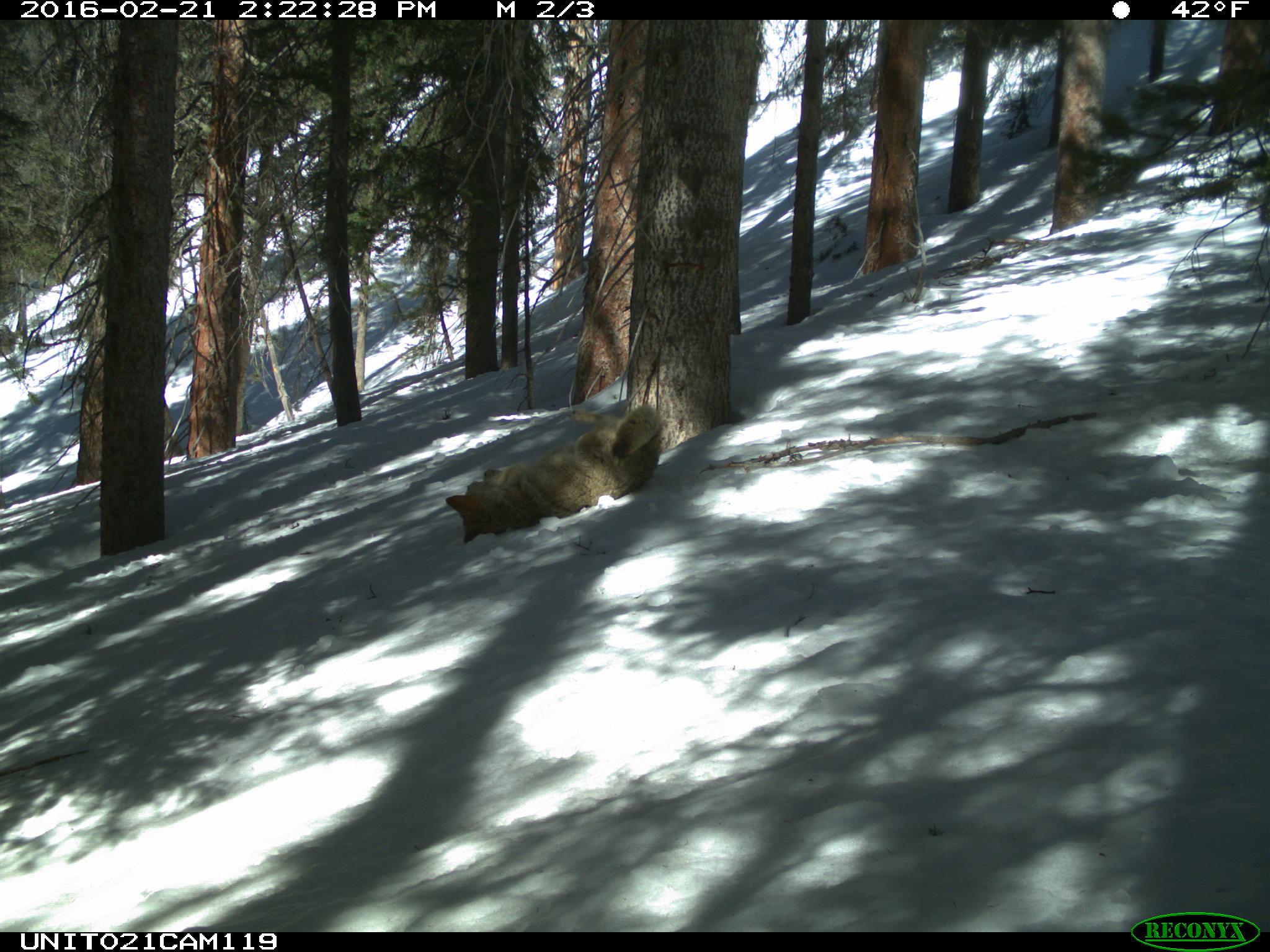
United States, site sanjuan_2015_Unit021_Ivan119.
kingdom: Animalia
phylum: Chordata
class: Mammalia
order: Carnivora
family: Canidae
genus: Canis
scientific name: Canis latrans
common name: coyote